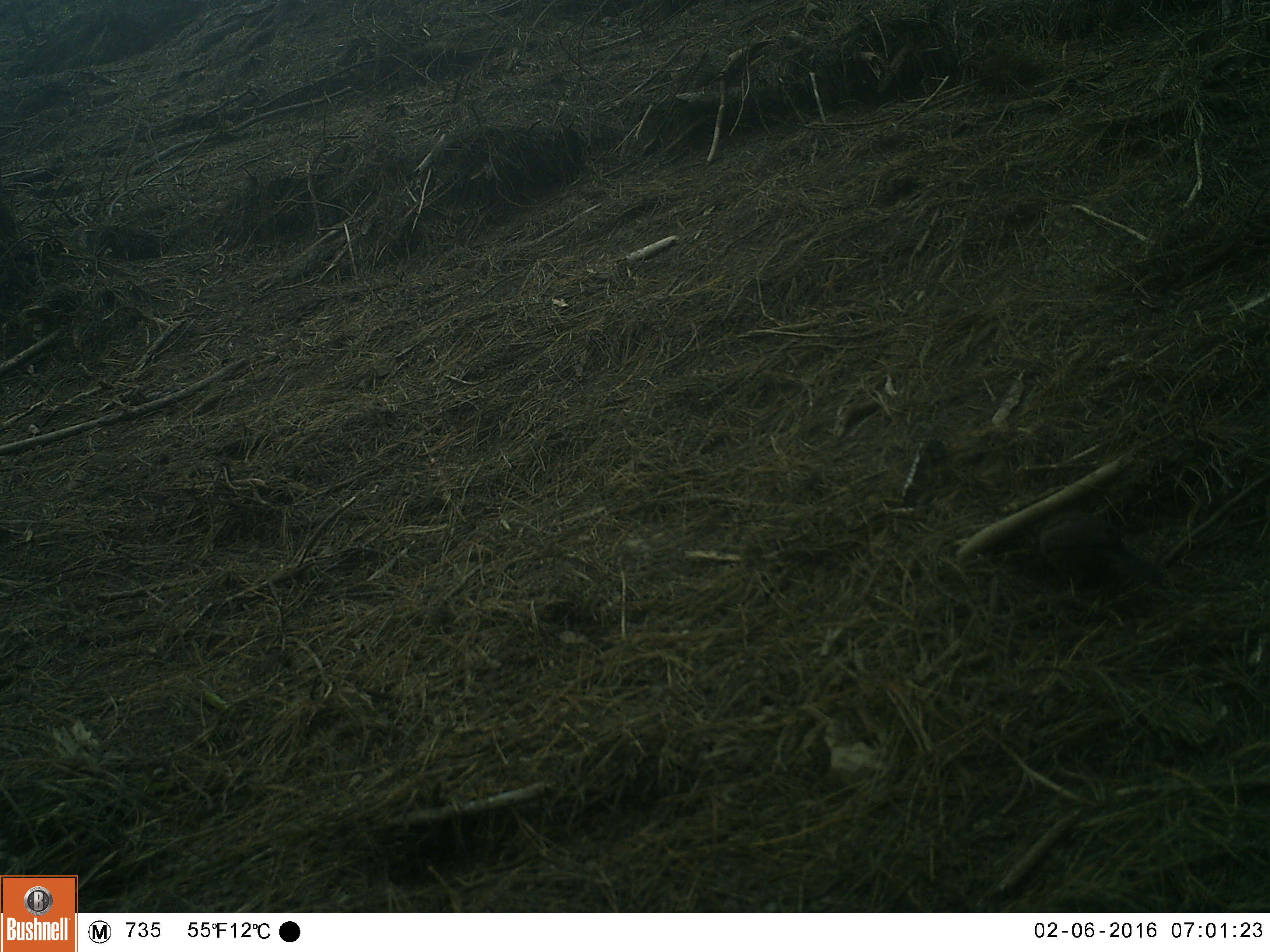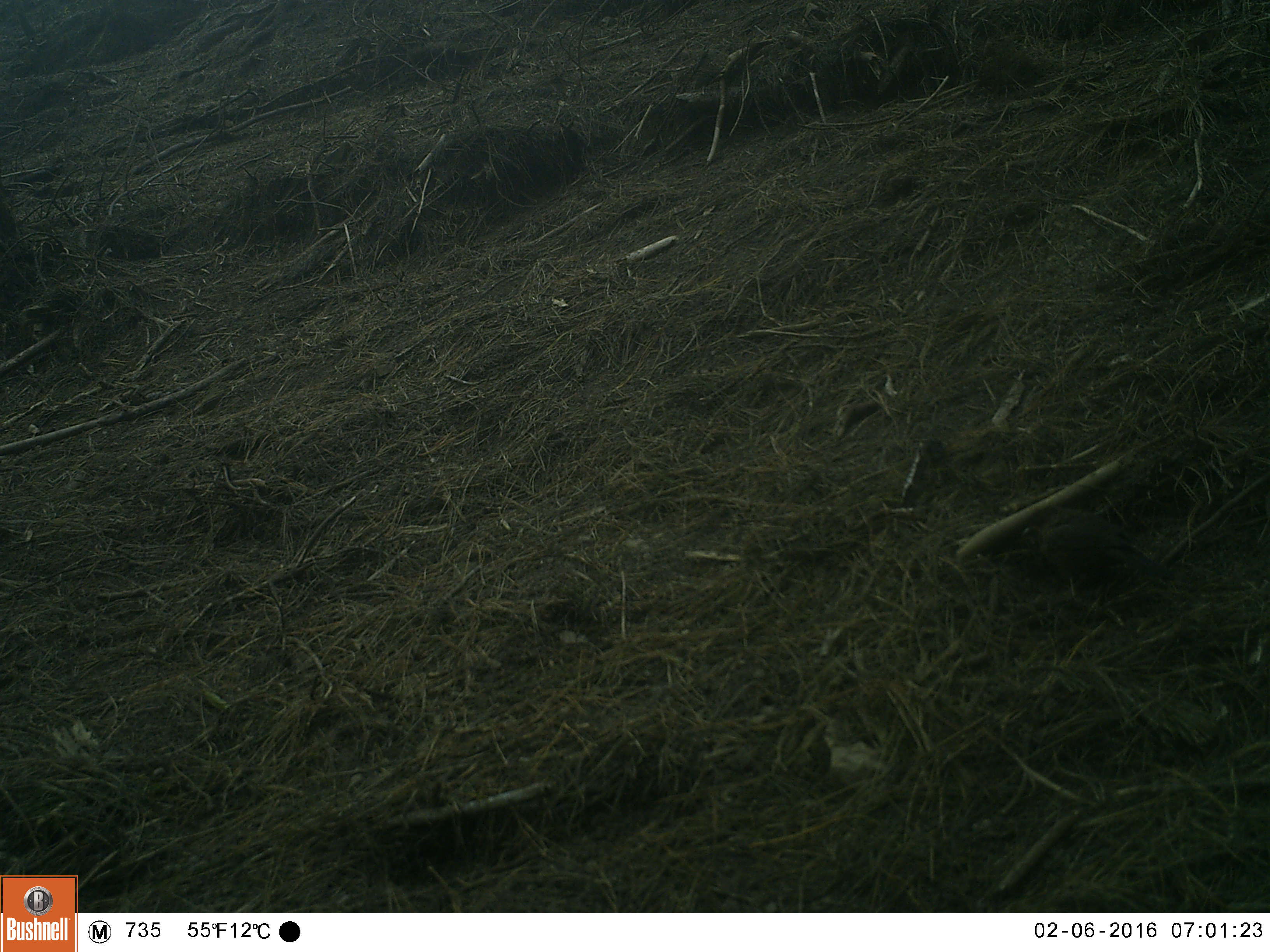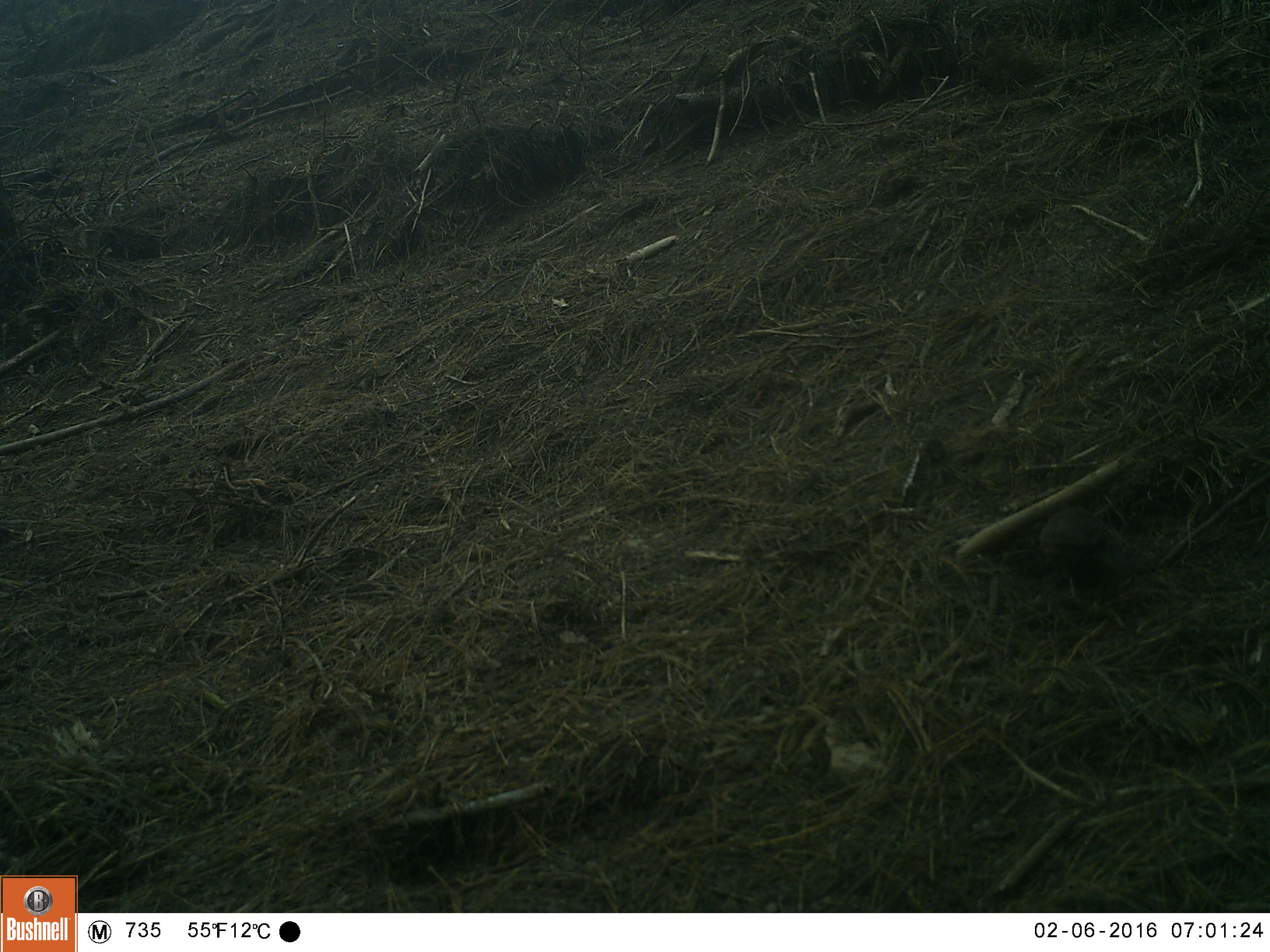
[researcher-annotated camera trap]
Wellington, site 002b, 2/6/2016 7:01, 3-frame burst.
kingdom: Animalia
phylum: Chordata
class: Aves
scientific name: Aves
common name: bird